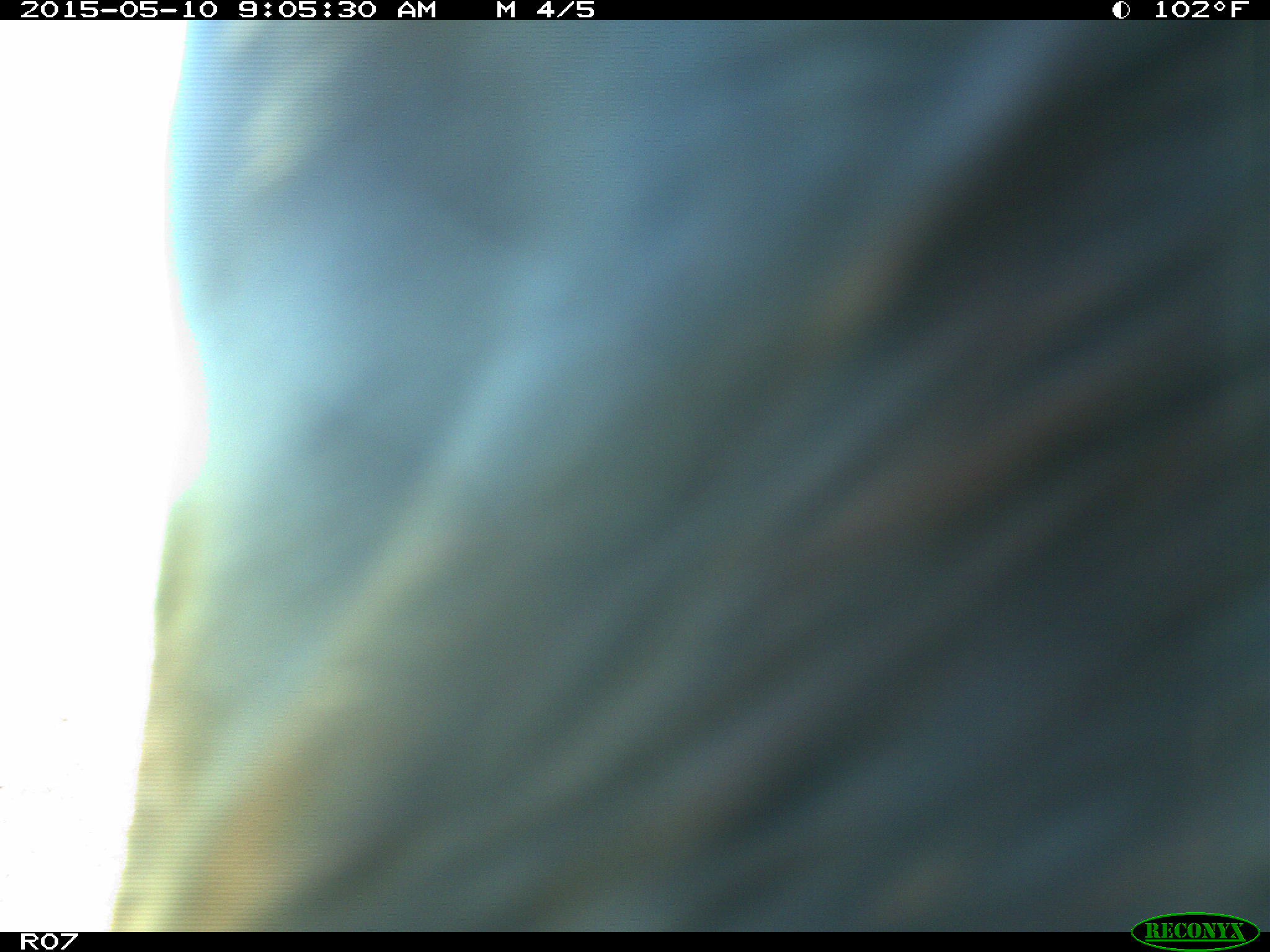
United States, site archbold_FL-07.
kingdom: Animalia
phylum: Chordata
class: Mammalia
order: Artiodactyla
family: Bovidae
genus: Bos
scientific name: Bos taurus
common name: domestic cow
Bos taurus (domestic cow).